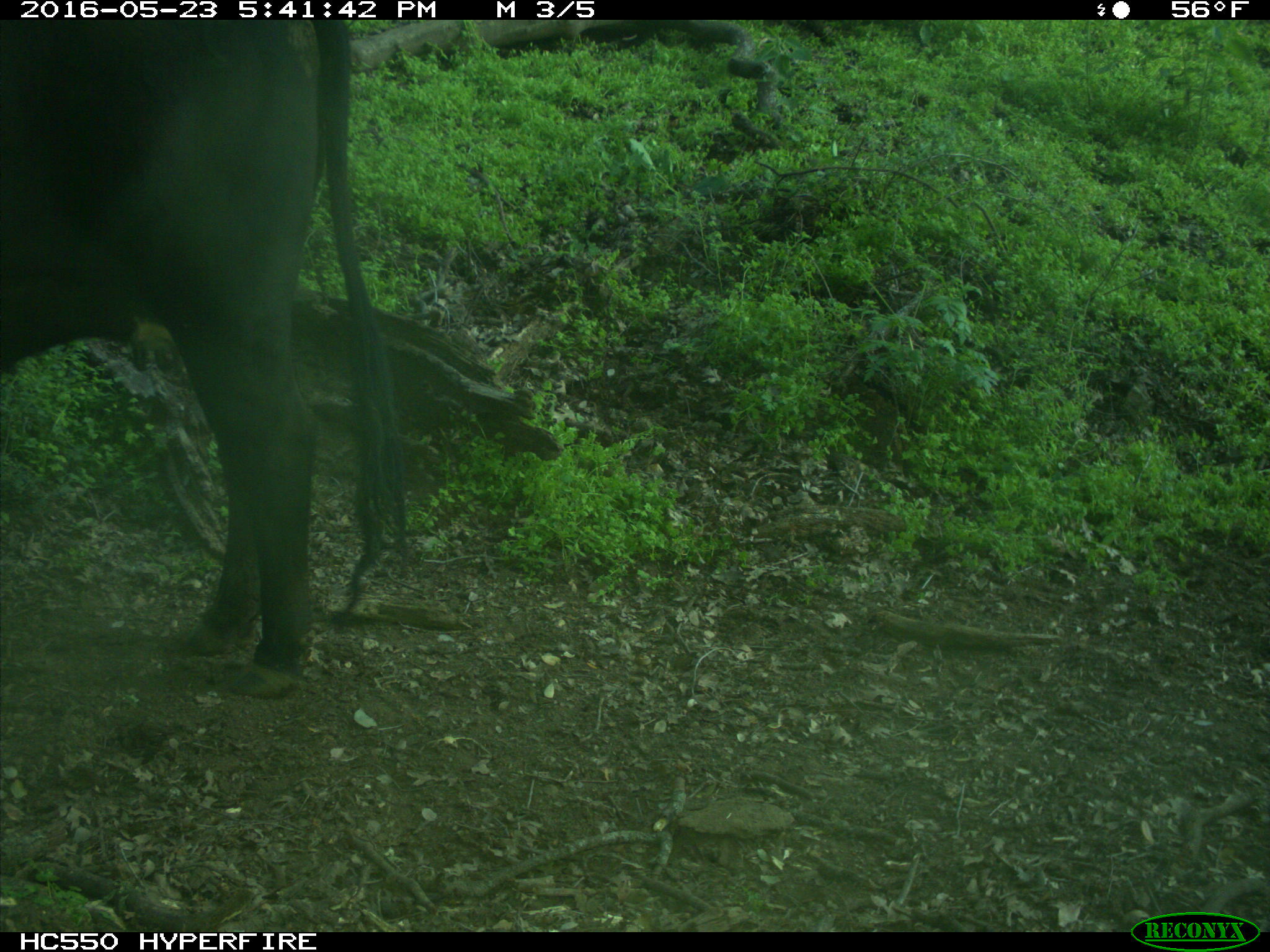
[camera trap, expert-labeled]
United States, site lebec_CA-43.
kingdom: Animalia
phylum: Chordata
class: Mammalia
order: Artiodactyla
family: Bovidae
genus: Bos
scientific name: Bos taurus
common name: domestic cow